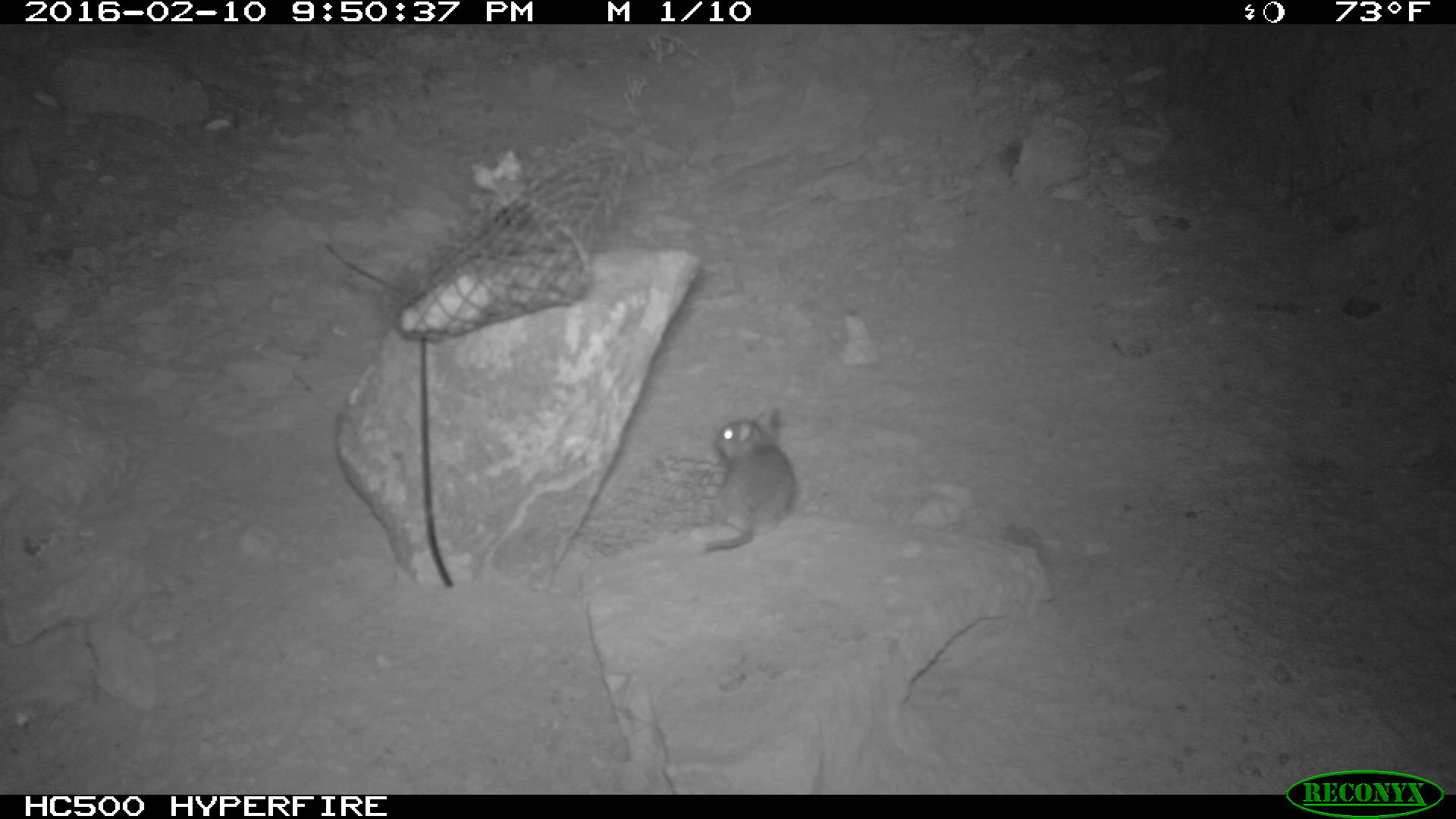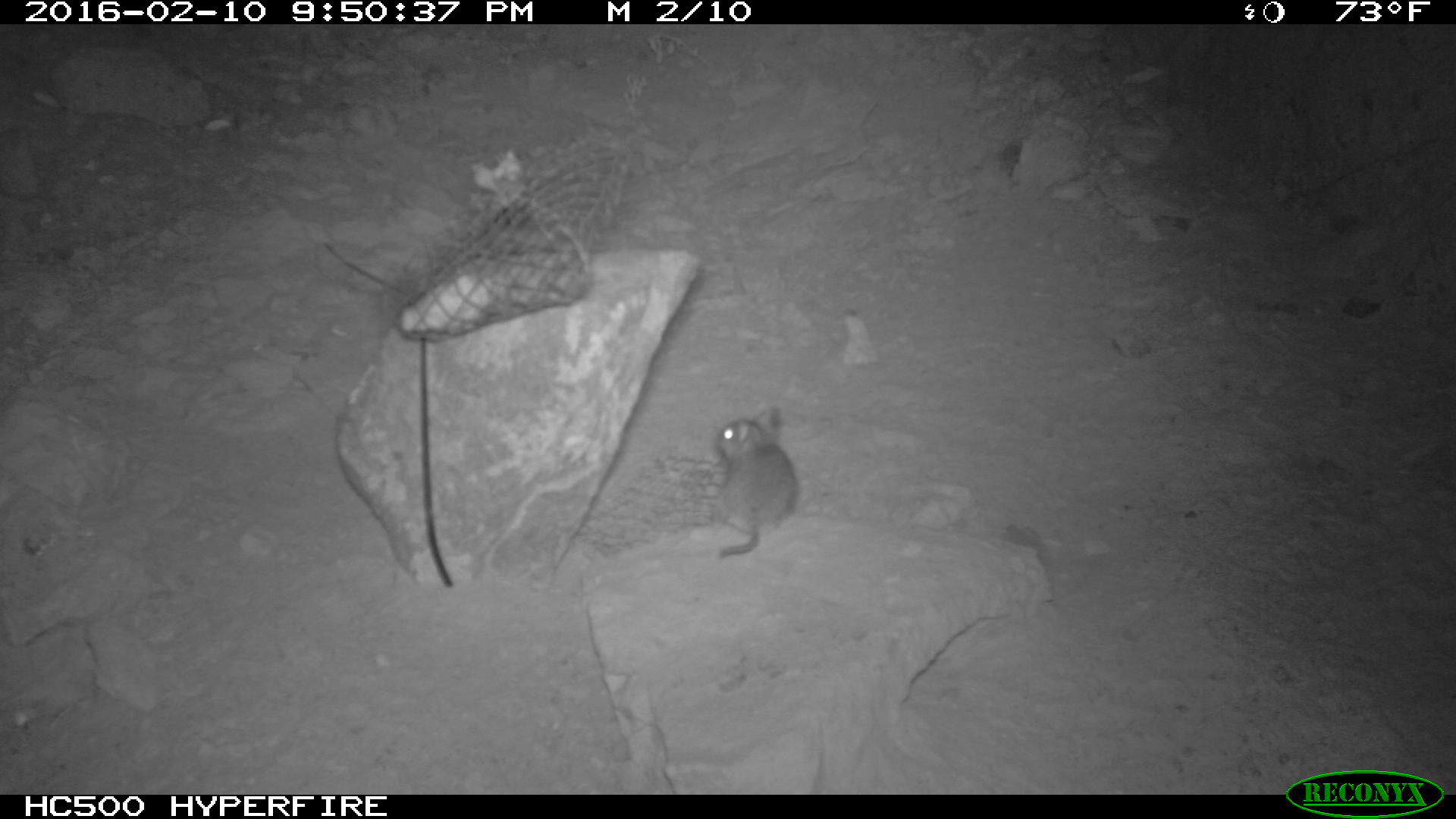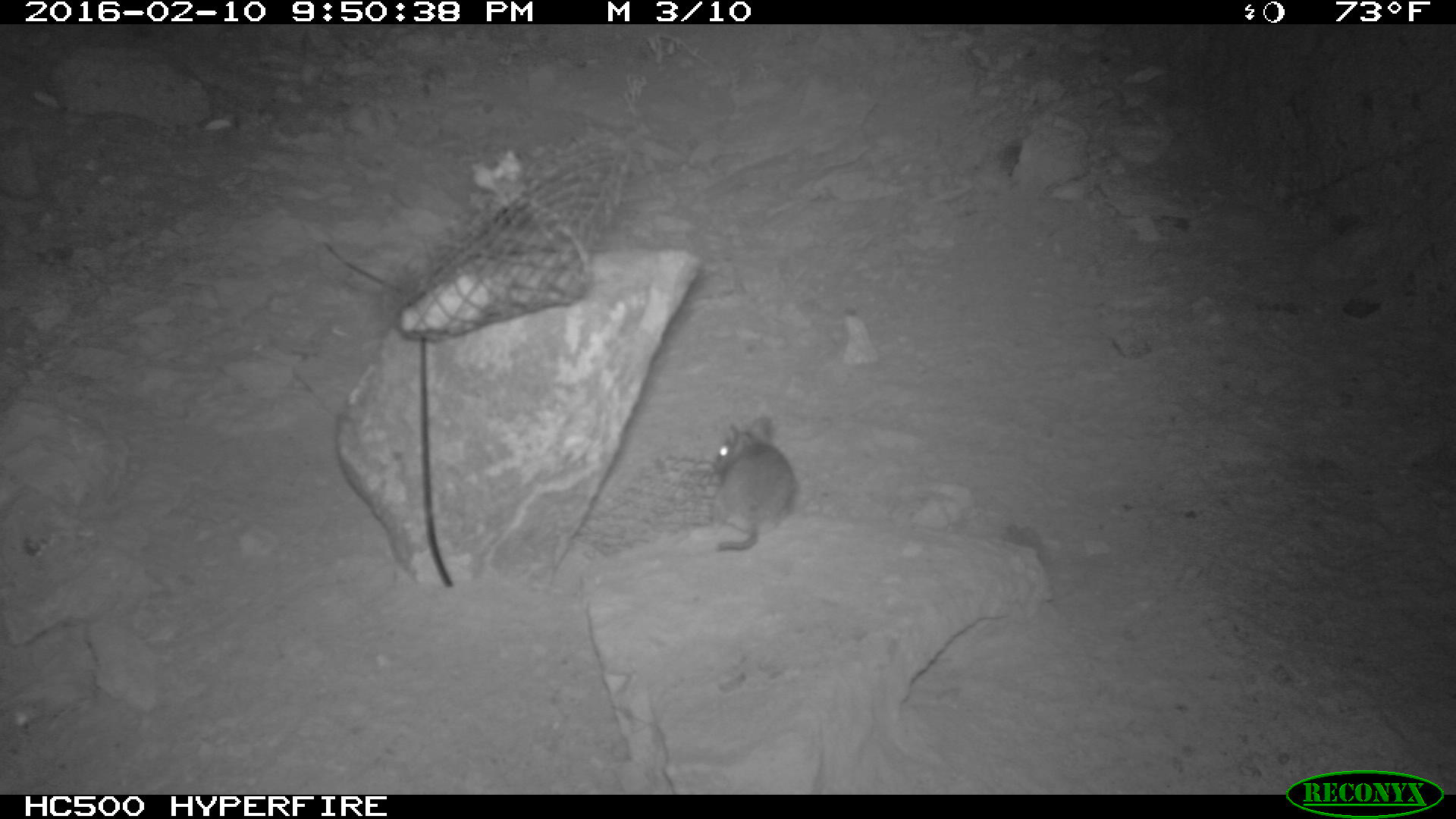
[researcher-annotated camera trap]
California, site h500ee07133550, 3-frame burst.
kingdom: Animalia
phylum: Chordata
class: Mammalia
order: Rodentia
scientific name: Rodentia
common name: rodent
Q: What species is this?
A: Rodent (Rodentia).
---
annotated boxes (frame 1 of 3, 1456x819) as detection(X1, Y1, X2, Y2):
rodent: detection(699, 404, 796, 554)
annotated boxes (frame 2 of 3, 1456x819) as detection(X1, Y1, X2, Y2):
rodent: detection(715, 409, 796, 556)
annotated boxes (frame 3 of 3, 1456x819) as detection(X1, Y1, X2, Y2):
rodent: detection(712, 415, 796, 549)